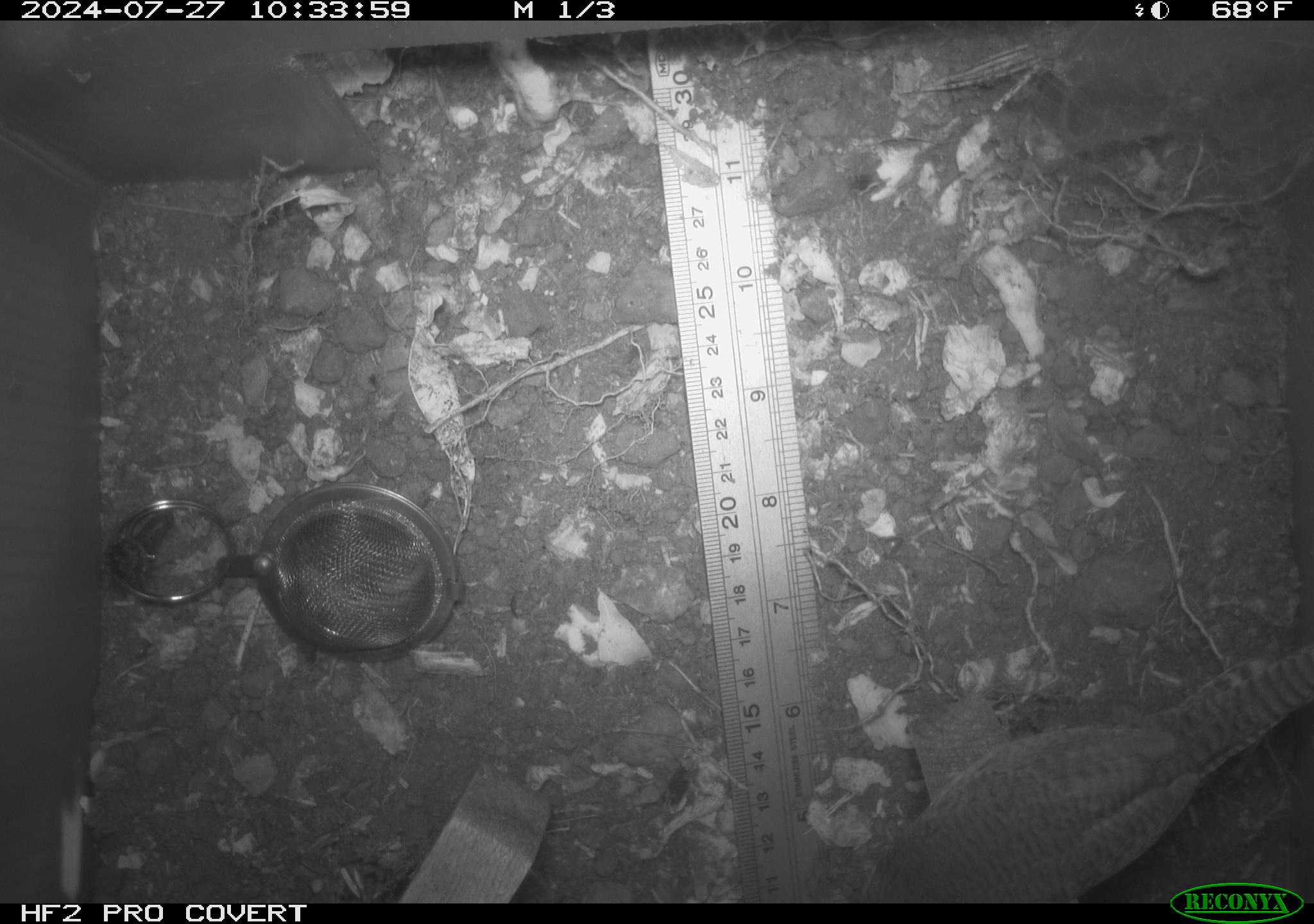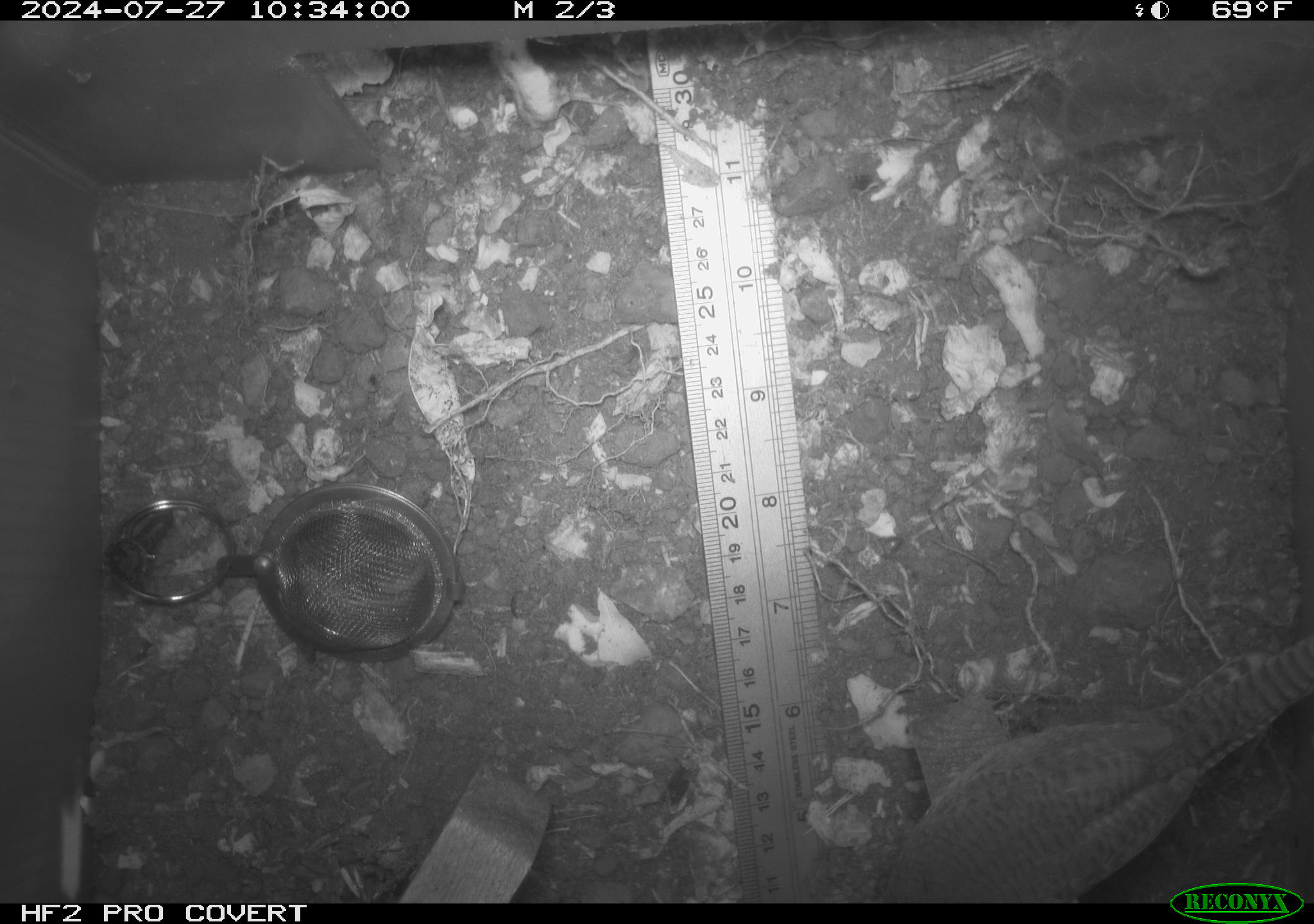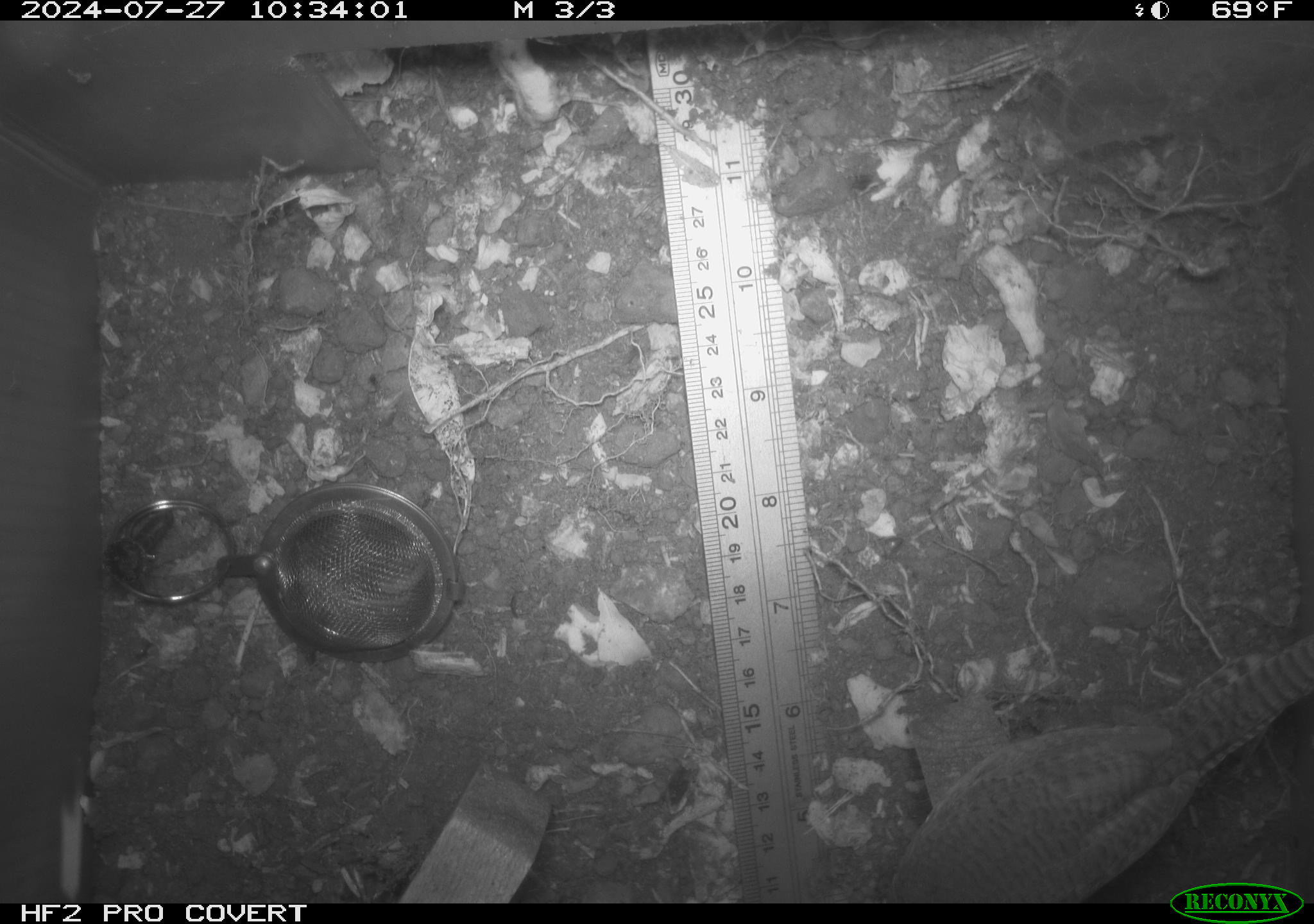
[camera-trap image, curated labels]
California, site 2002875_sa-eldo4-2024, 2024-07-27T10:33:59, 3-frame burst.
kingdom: Animalia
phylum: Chordata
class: Aves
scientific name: Aves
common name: bird